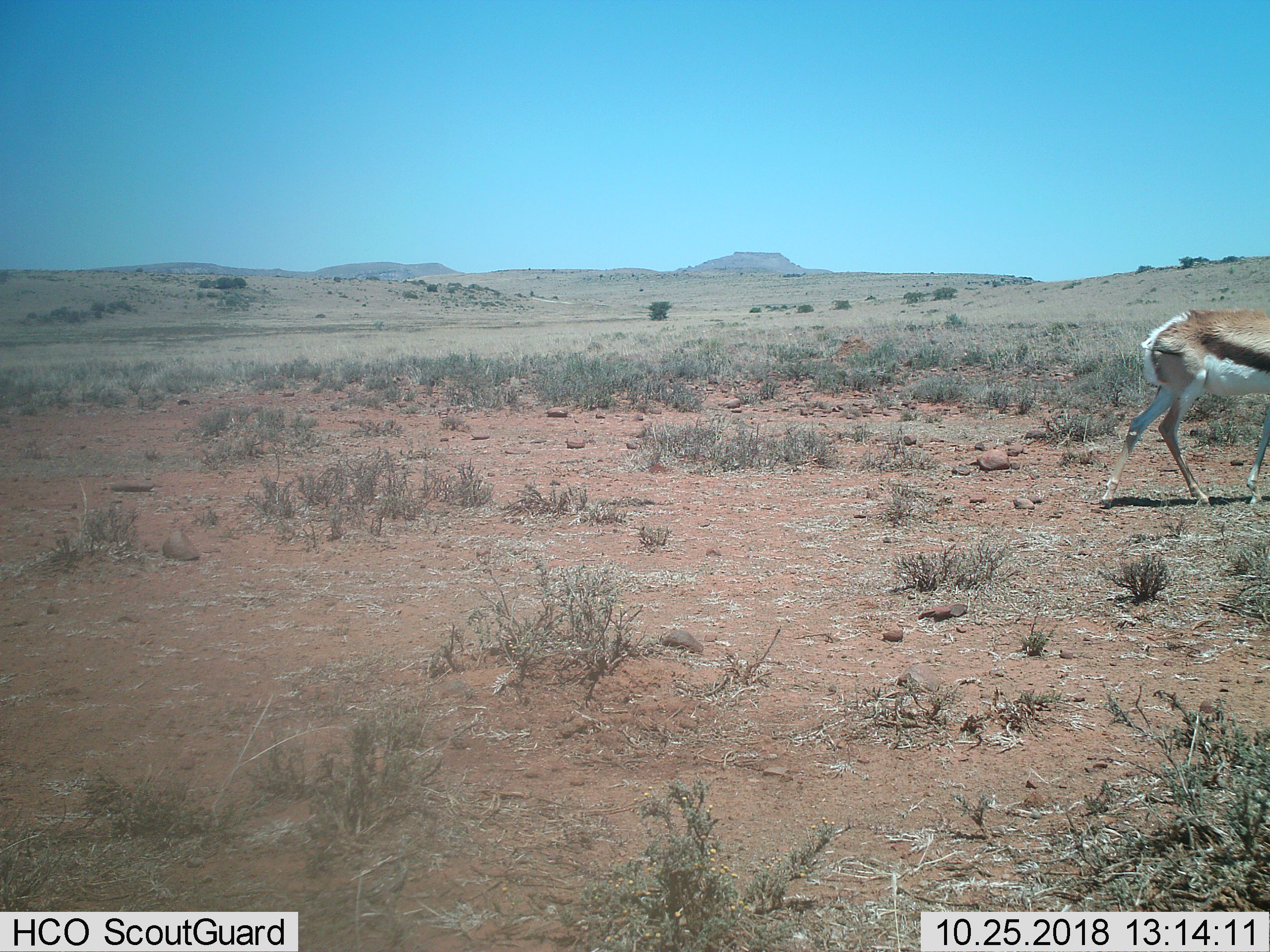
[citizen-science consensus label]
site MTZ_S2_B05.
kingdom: Animalia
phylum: Chordata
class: Mammalia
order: Artiodactyla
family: Bovidae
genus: Antidorcas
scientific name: Antidorcas marsupialis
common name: springbok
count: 1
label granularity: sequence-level